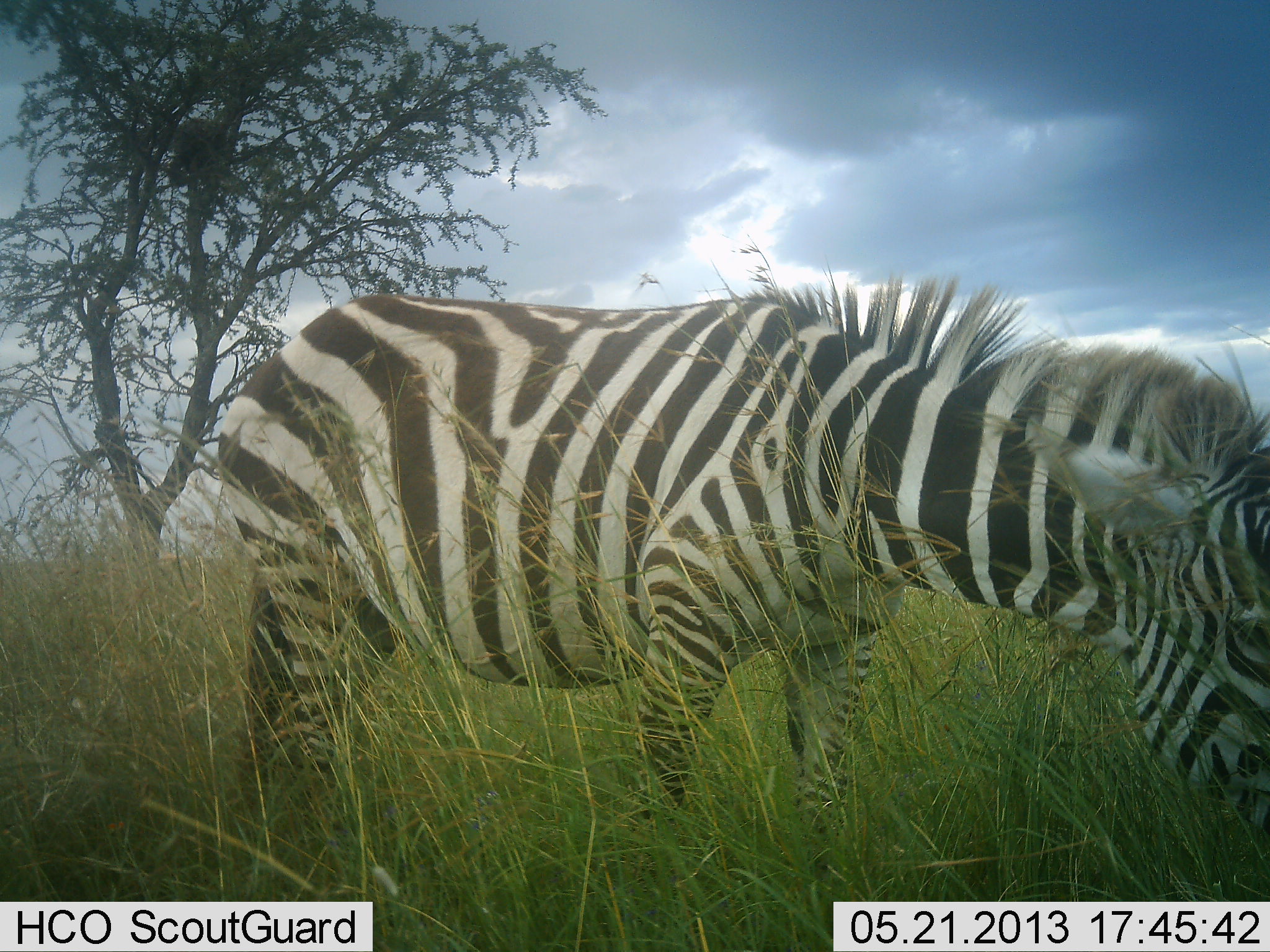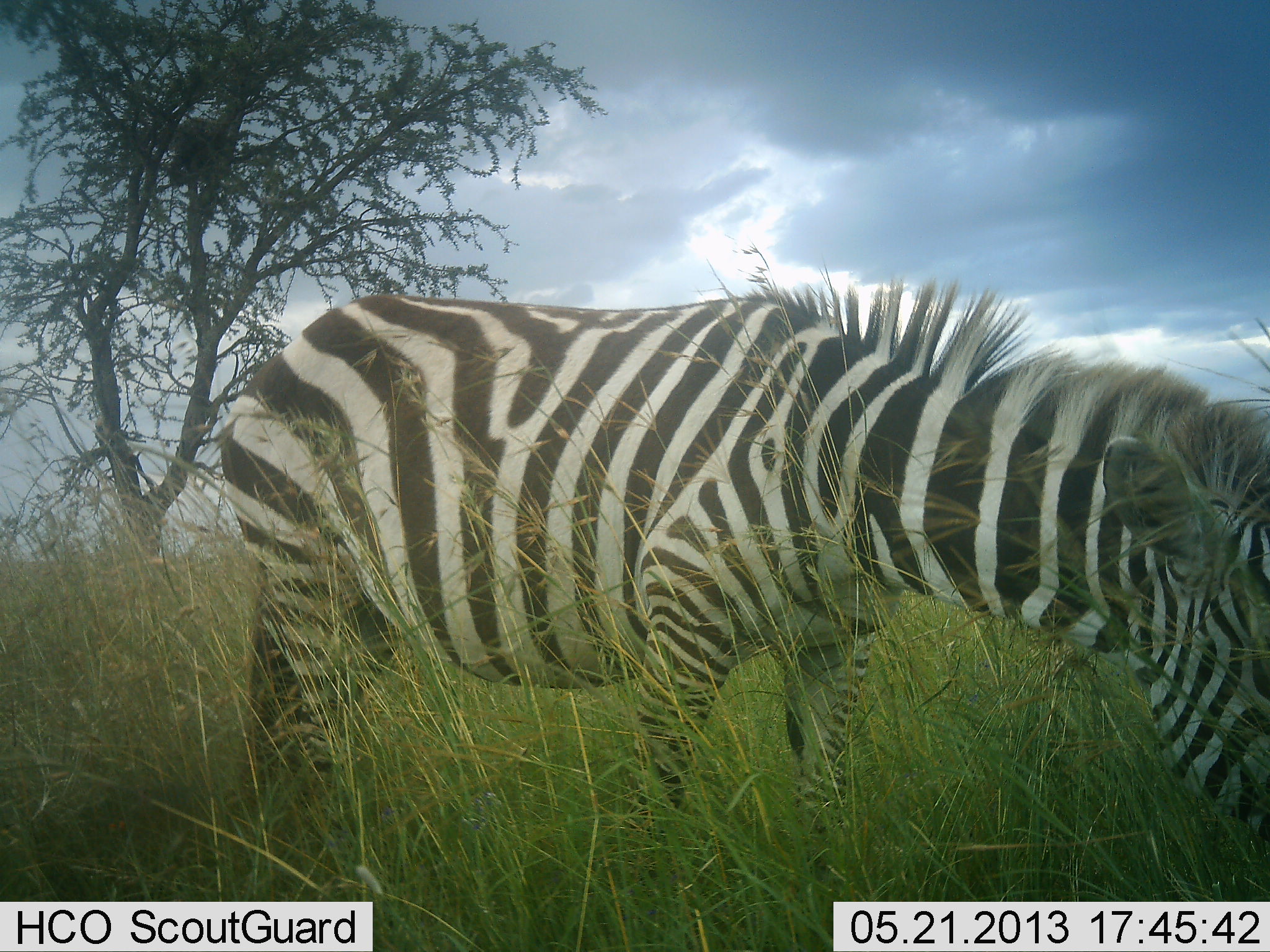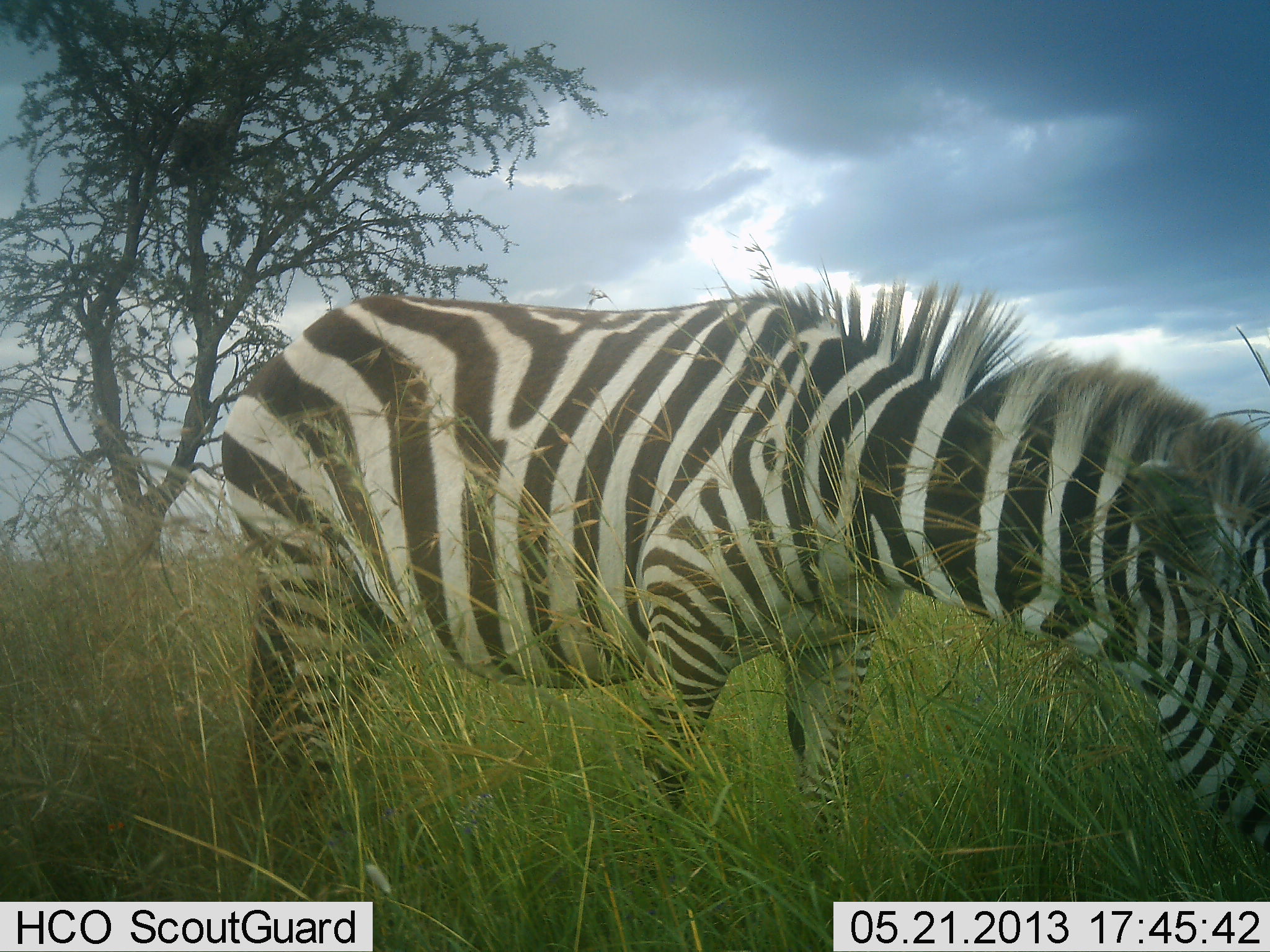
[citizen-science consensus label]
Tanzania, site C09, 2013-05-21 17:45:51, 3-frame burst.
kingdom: Animalia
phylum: Chordata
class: Mammalia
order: Perissodactyla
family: Equidae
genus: Equus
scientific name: Equus quagga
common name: plains zebra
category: zebra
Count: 1.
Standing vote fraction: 26%.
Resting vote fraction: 0%.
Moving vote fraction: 3%.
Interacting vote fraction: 0%.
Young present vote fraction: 0%.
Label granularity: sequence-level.